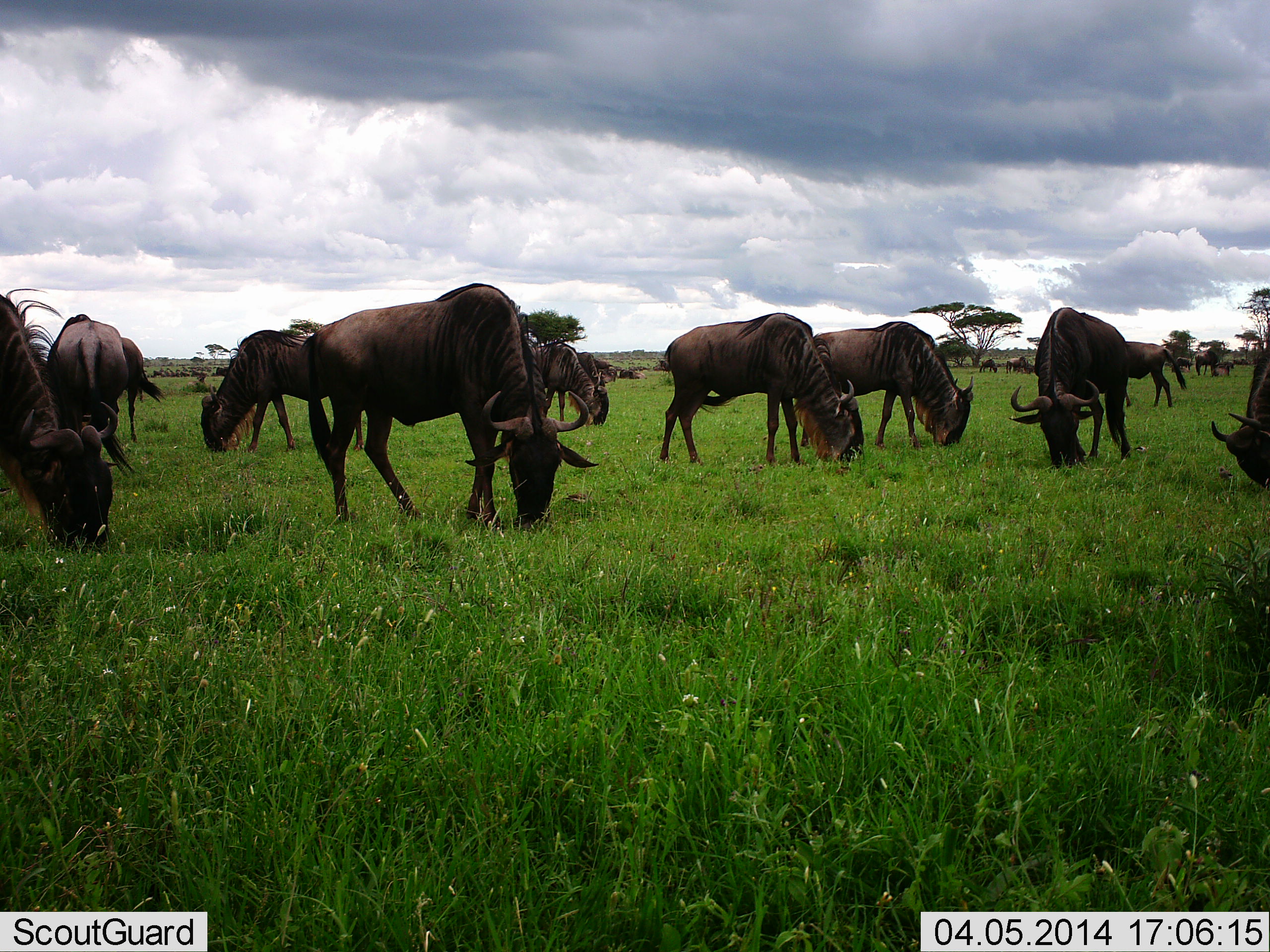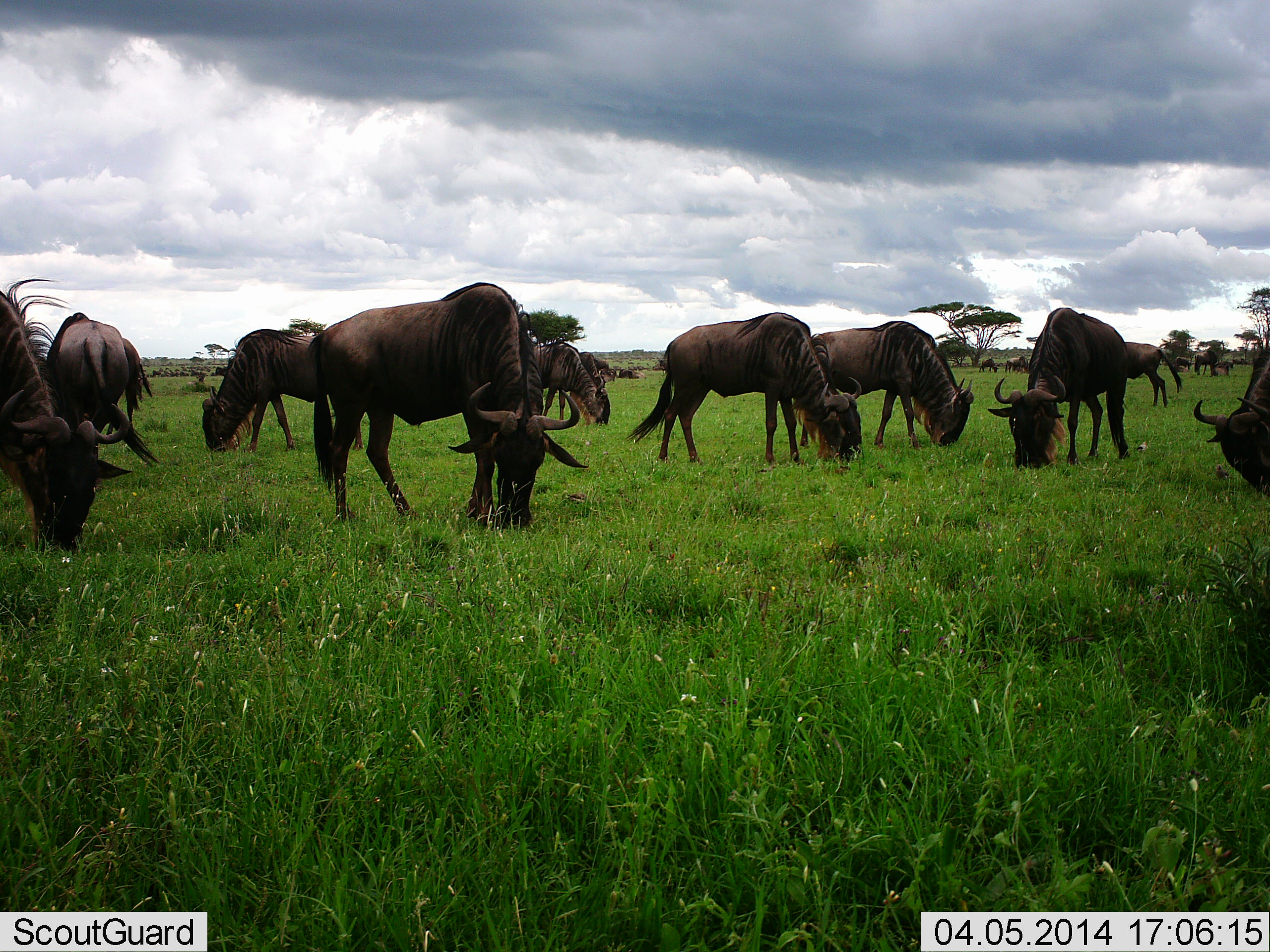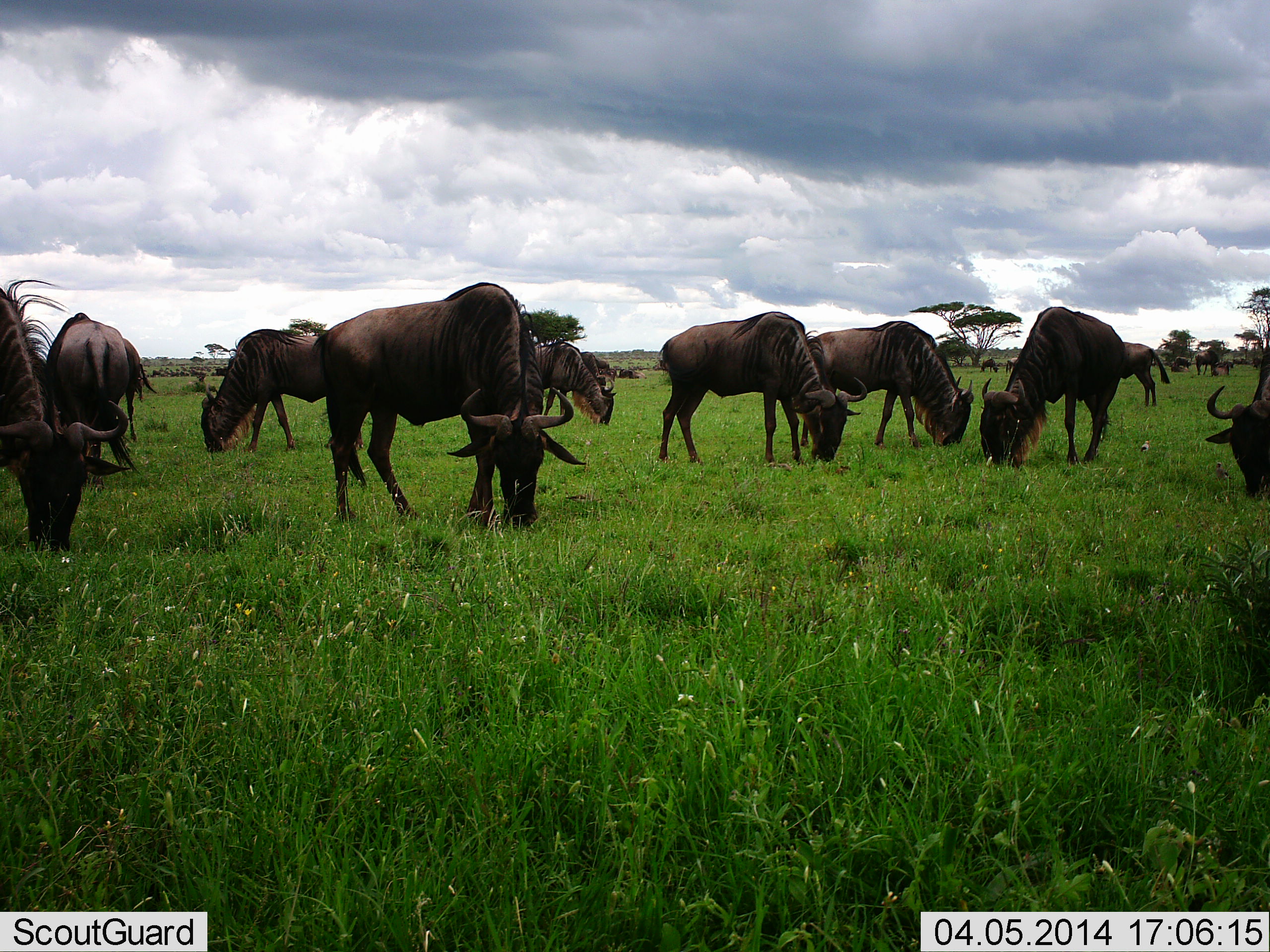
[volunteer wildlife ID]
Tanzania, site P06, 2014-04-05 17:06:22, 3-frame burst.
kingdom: Animalia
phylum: Chordata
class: Mammalia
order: Artiodactyla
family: Bovidae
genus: Connochaetes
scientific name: Connochaetes taurinus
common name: blue wildebeest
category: wildebeest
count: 11-50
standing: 40%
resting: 0%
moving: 10%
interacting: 10%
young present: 0%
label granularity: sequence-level